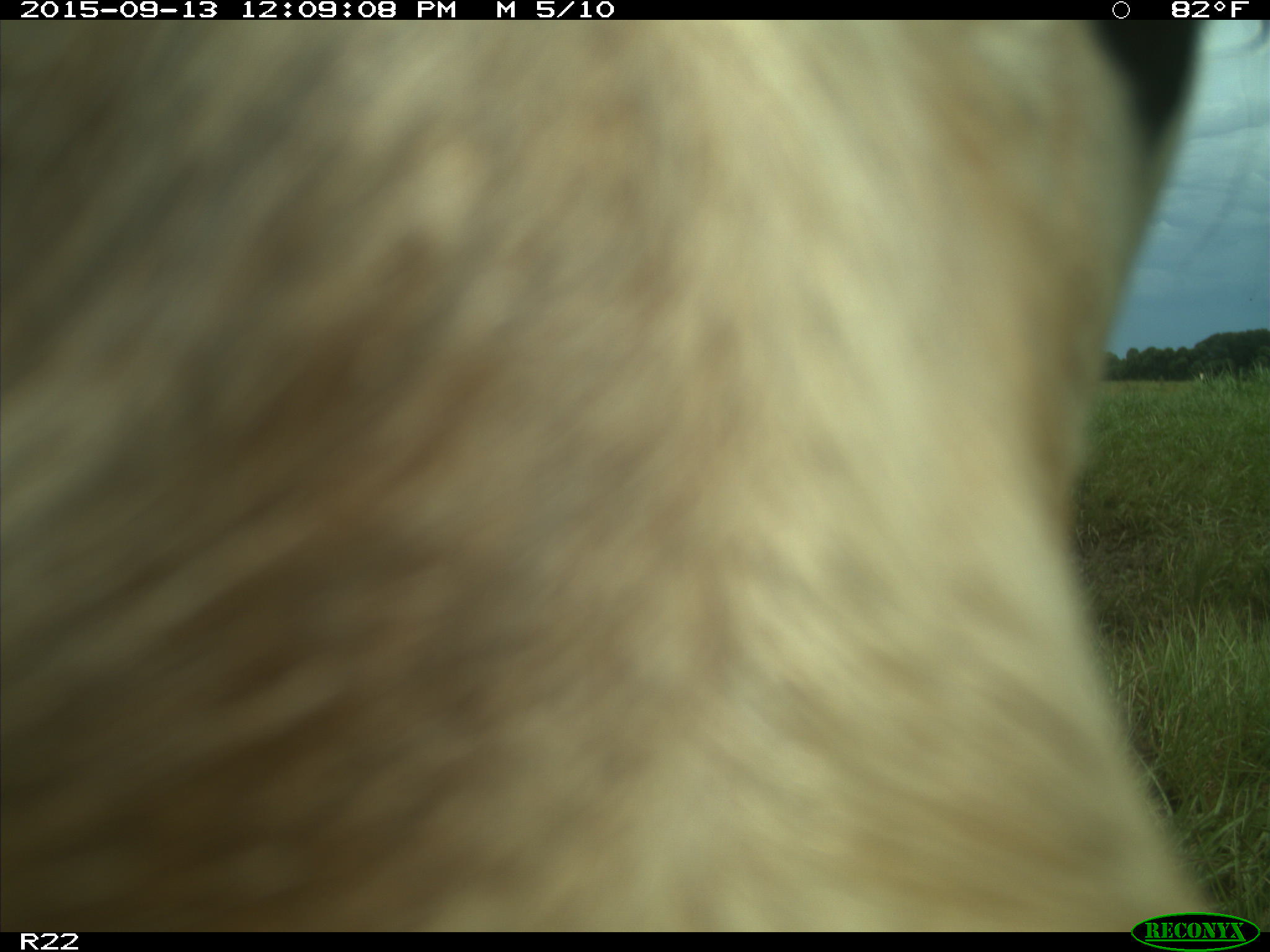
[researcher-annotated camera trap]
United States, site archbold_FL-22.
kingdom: Animalia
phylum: Chordata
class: Mammalia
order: Artiodactyla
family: Bovidae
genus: Bos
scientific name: Bos taurus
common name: domestic cow